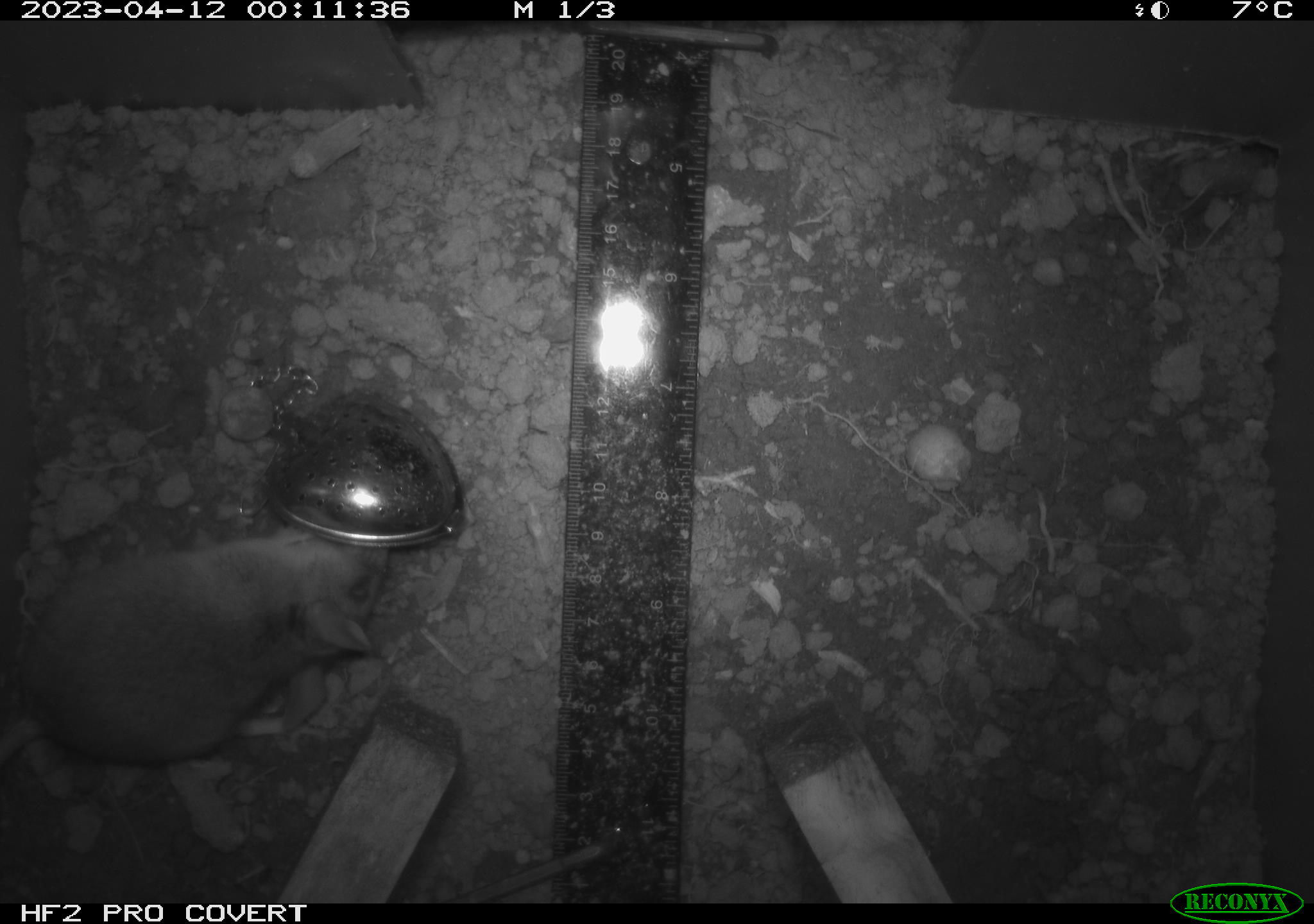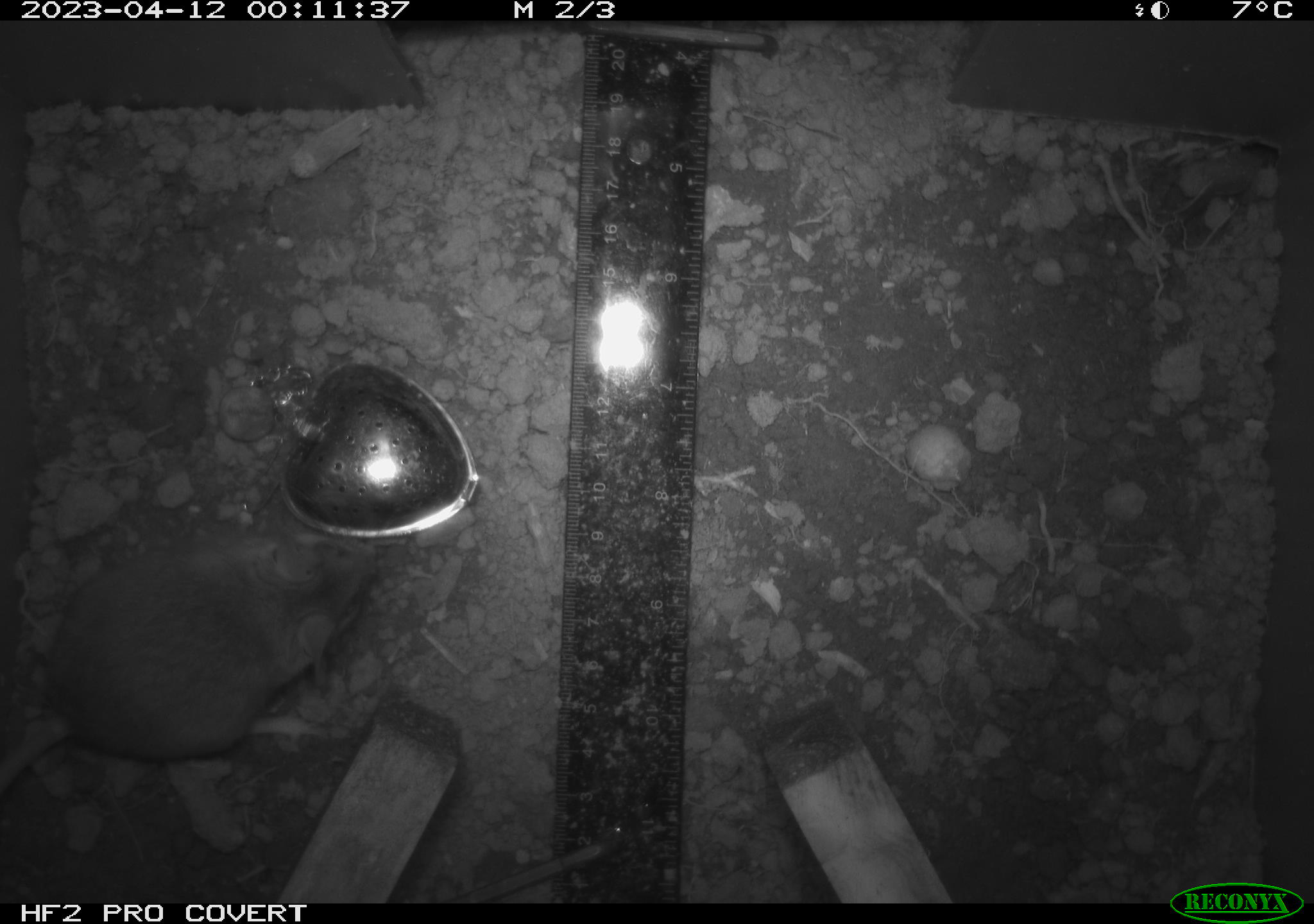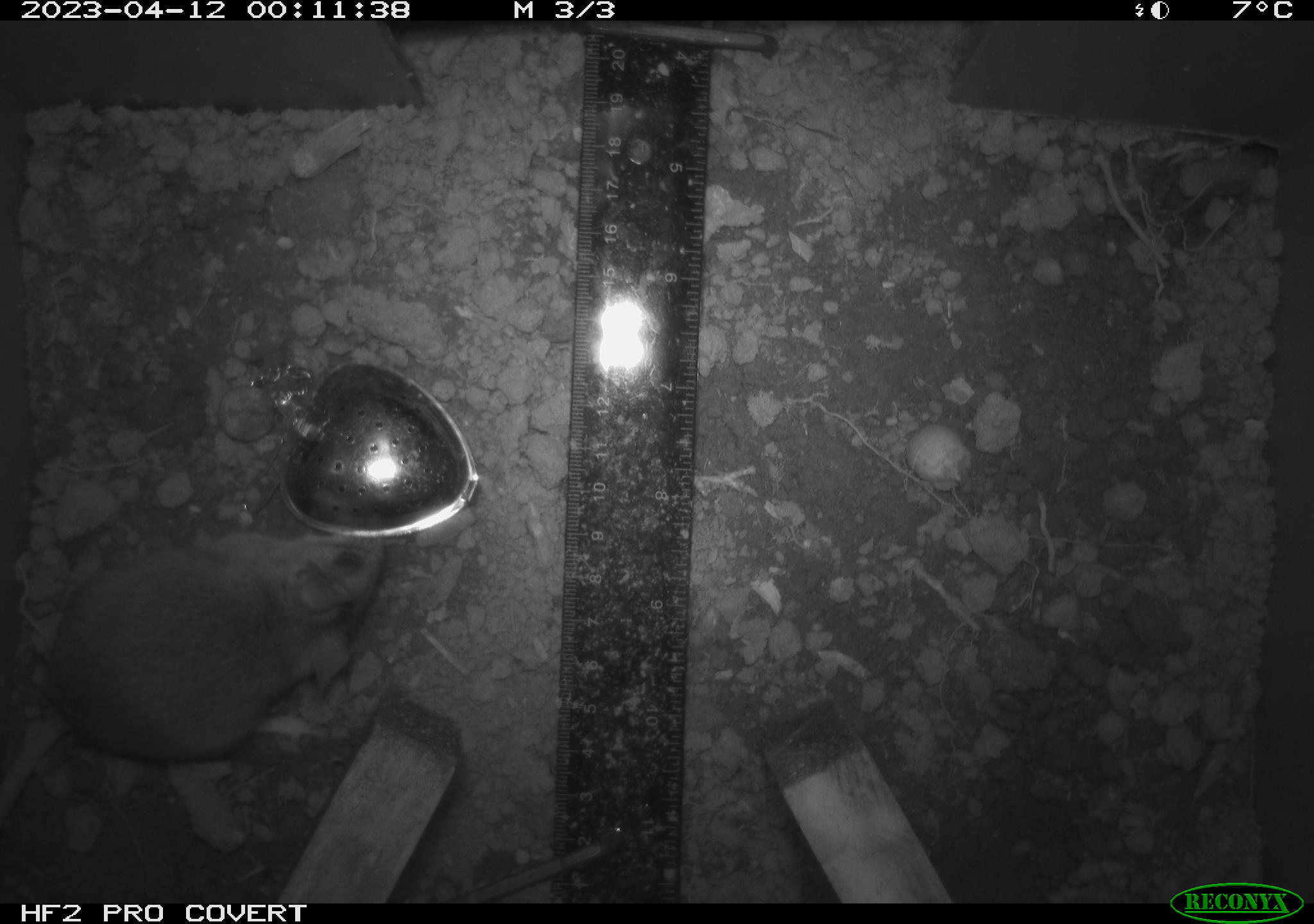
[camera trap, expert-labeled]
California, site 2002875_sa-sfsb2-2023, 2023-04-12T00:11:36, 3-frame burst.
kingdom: Animalia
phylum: Chordata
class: Mammalia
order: Rodentia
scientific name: Rodentia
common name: mouse species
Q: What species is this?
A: Mouse species (Rodentia).